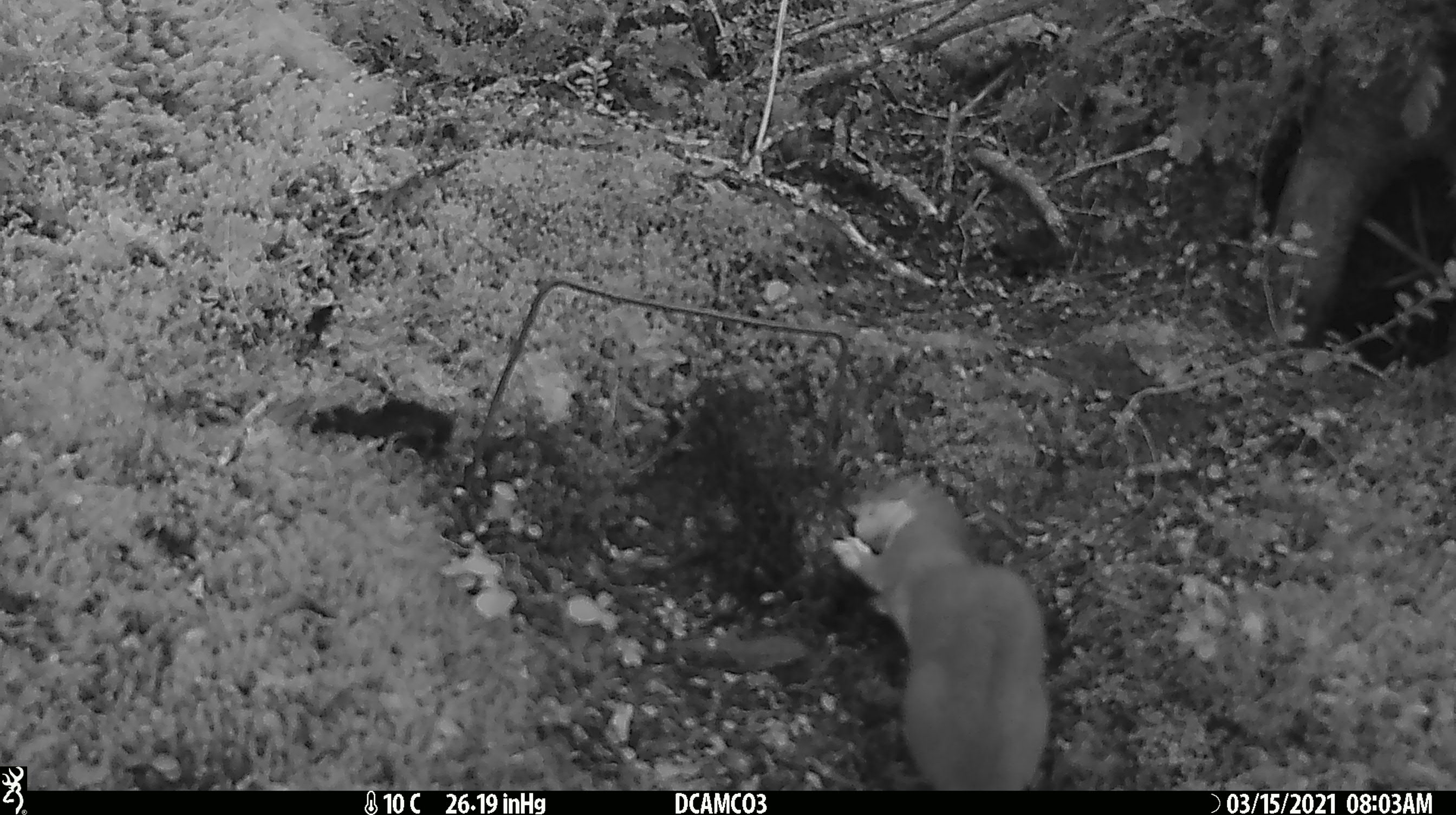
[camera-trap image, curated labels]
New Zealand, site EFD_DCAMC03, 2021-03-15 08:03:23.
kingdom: Animalia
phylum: Chordata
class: Mammalia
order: Carnivora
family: Mustelidae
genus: Mustela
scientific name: Mustela erminea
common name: stoat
Stoat (Mustela erminea).